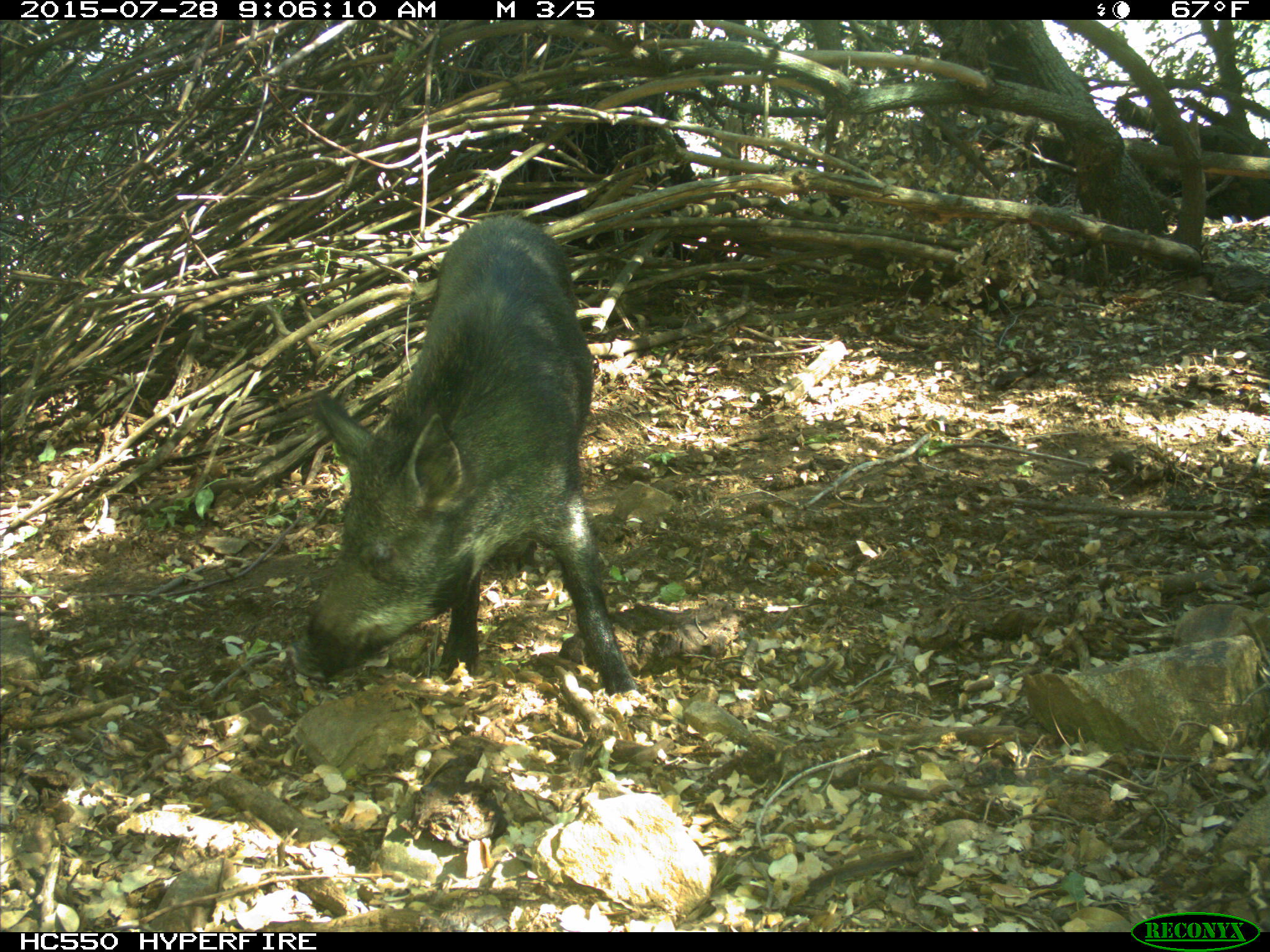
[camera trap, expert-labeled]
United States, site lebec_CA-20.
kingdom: Animalia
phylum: Chordata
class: Mammalia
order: Artiodactyla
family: Suidae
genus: Sus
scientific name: Sus scrofa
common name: wild boar